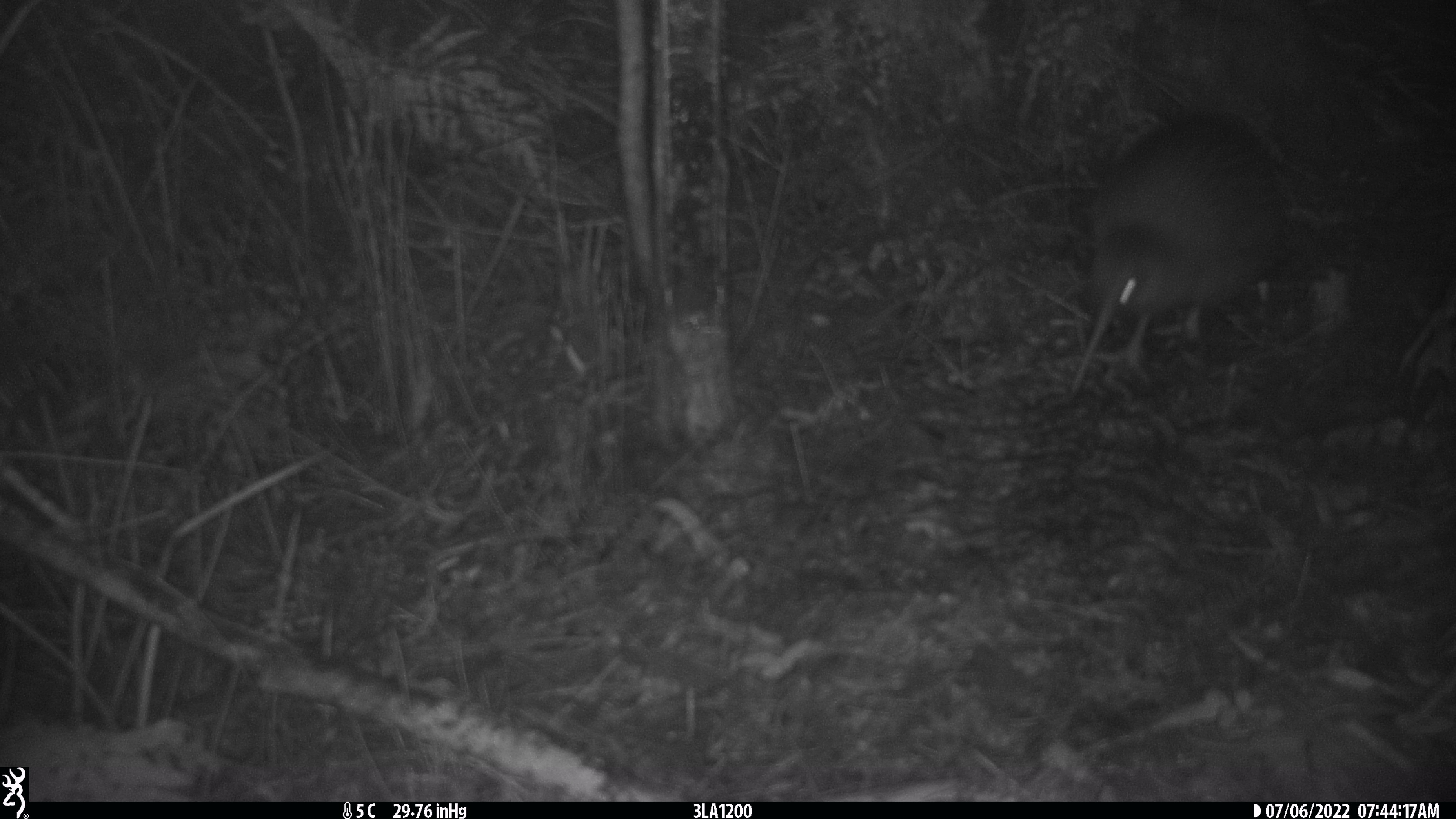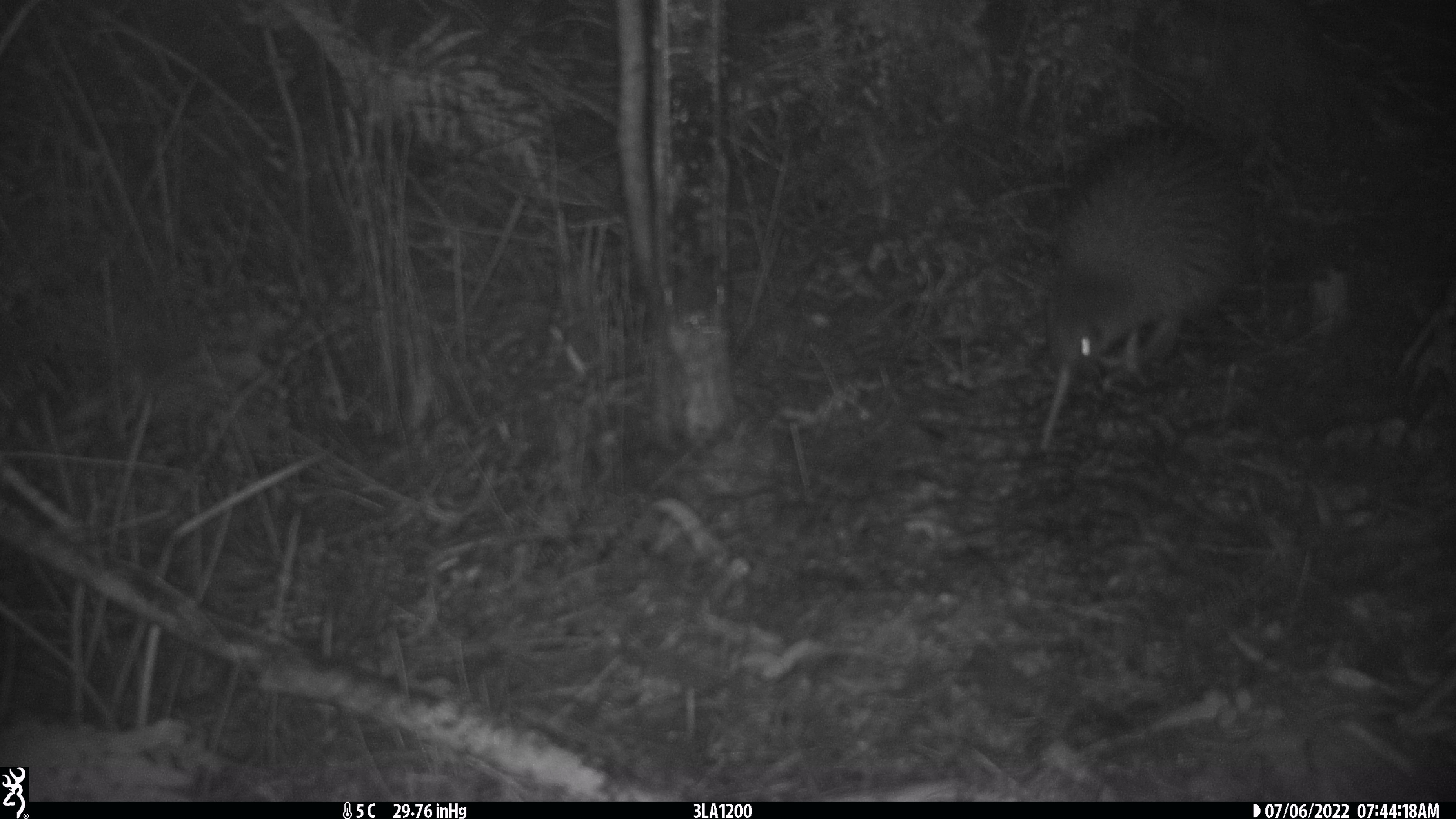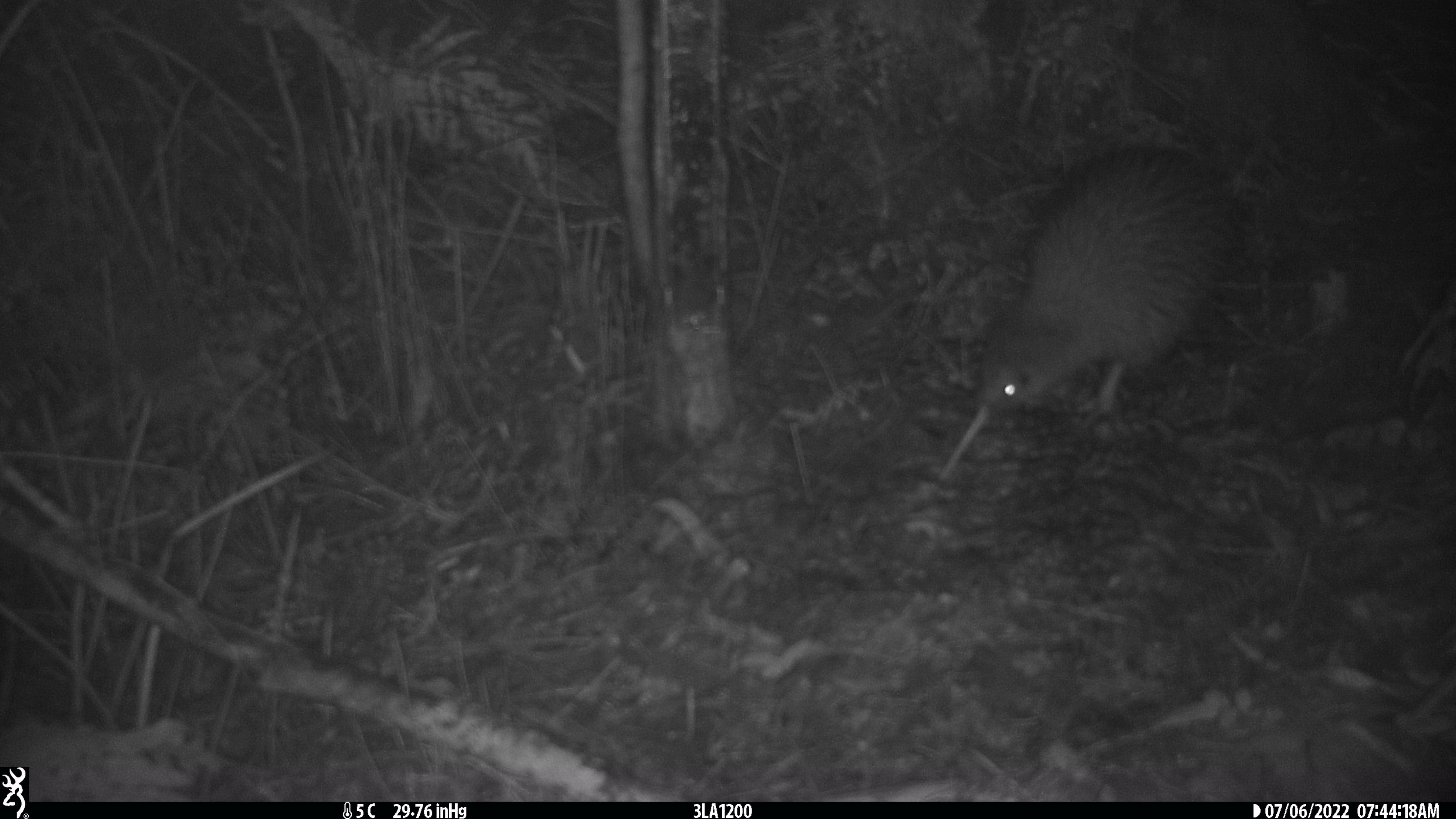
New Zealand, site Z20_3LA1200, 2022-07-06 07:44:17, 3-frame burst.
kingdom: Animalia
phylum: Chordata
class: Aves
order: Apterygiformes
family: Apterygidae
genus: Apteryx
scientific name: Apteryx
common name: kiwi